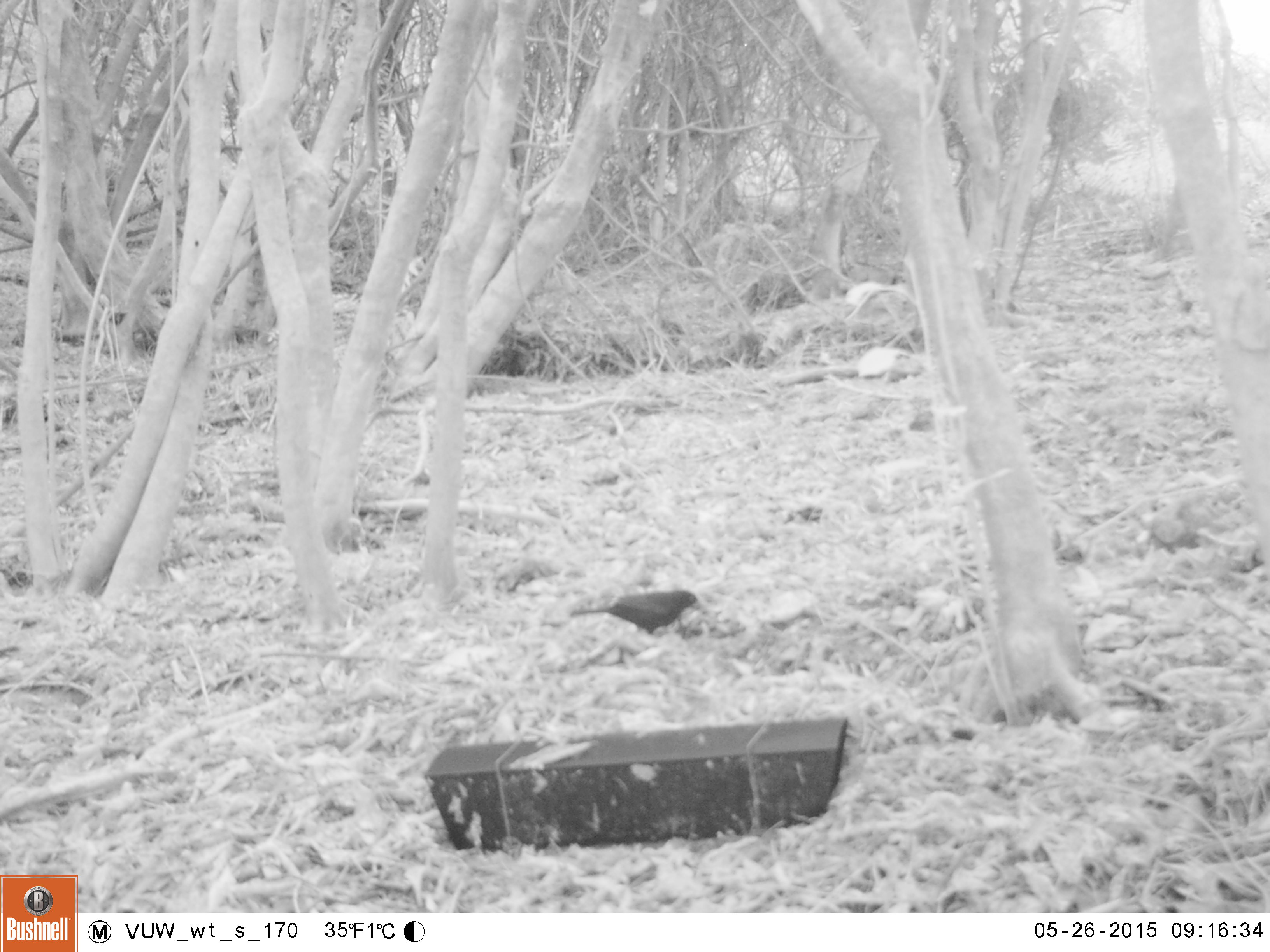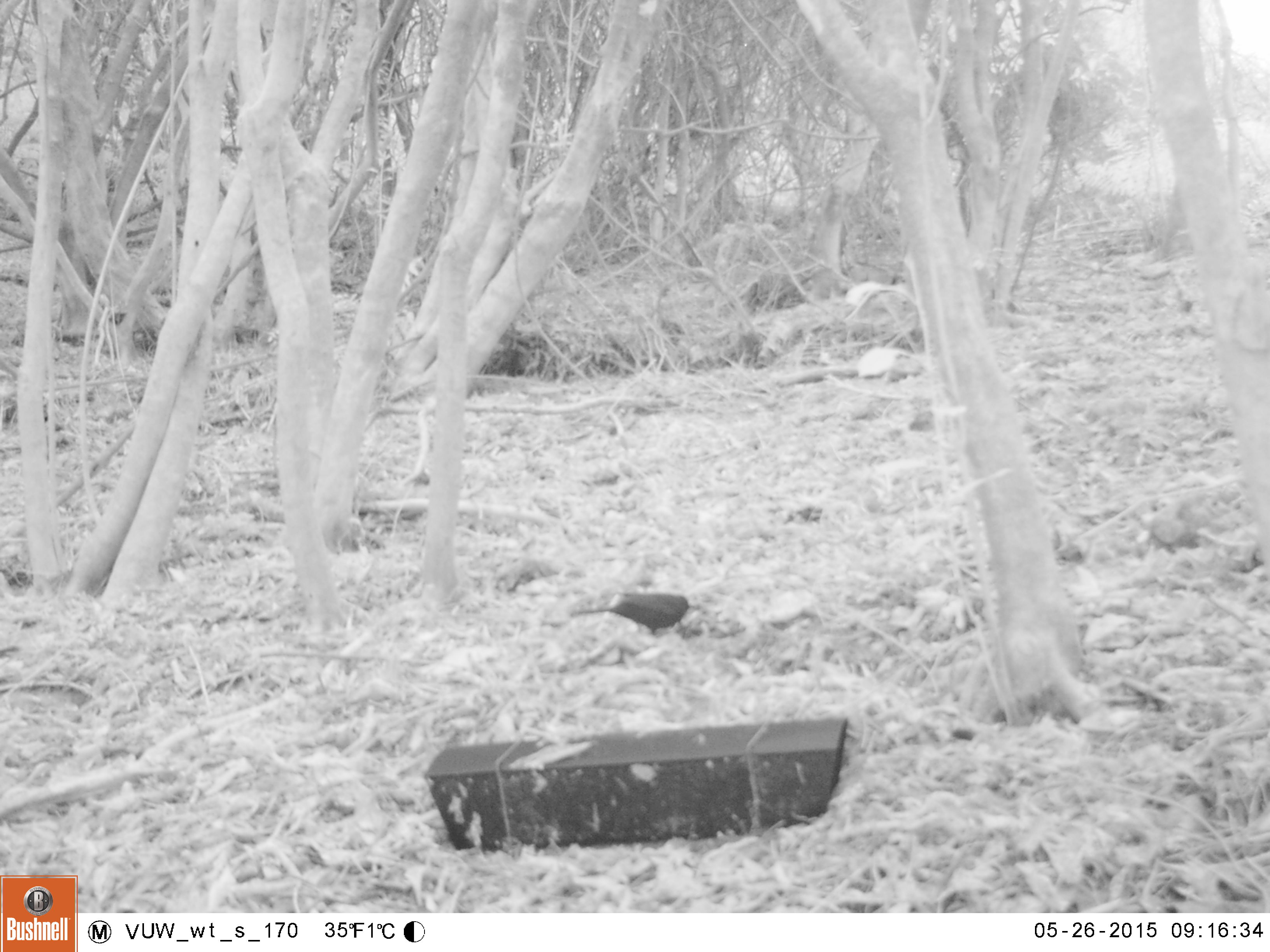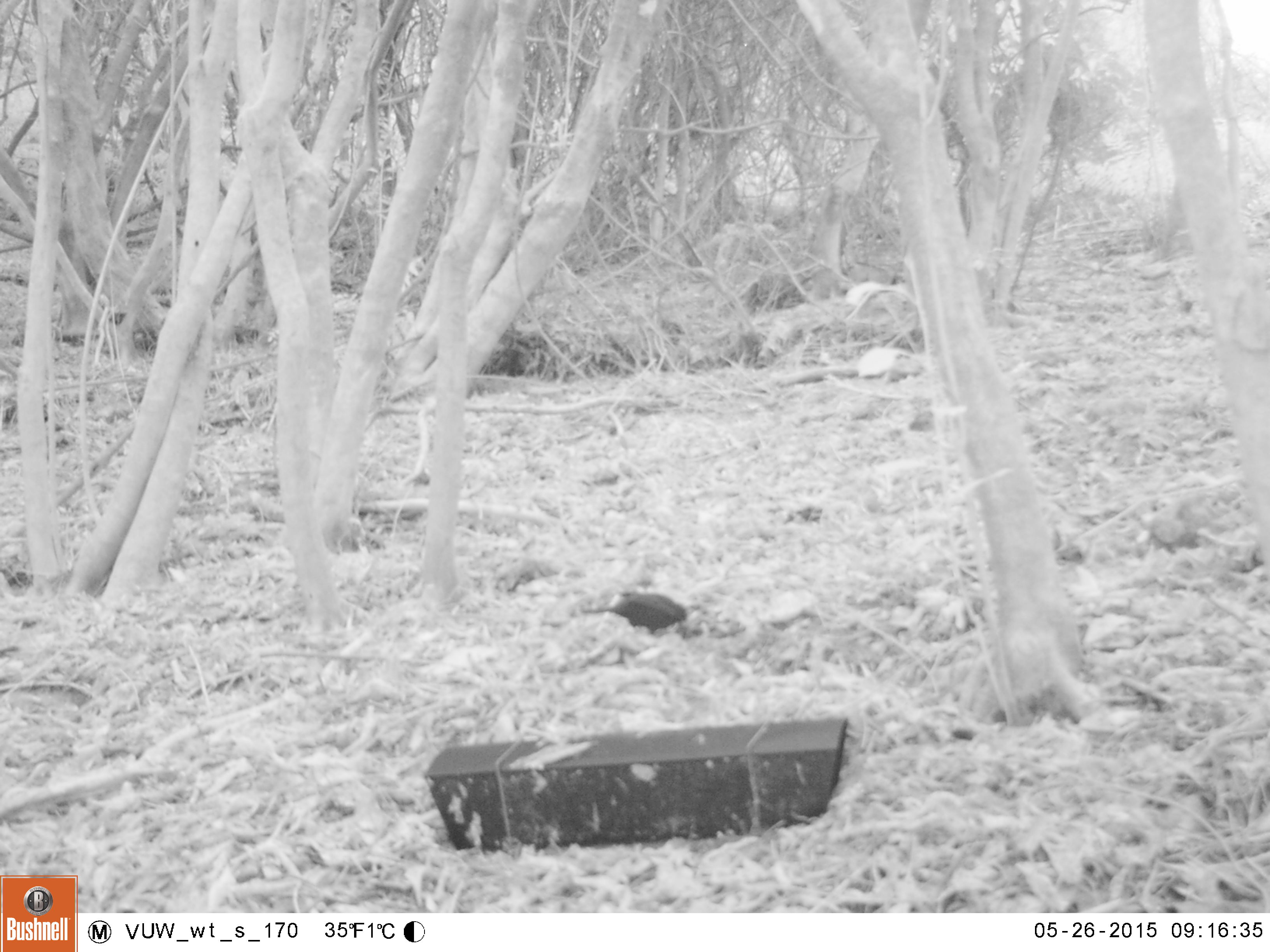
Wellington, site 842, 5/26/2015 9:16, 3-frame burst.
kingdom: Animalia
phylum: Chordata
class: Aves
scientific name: Aves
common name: bird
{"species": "bird (Aves)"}